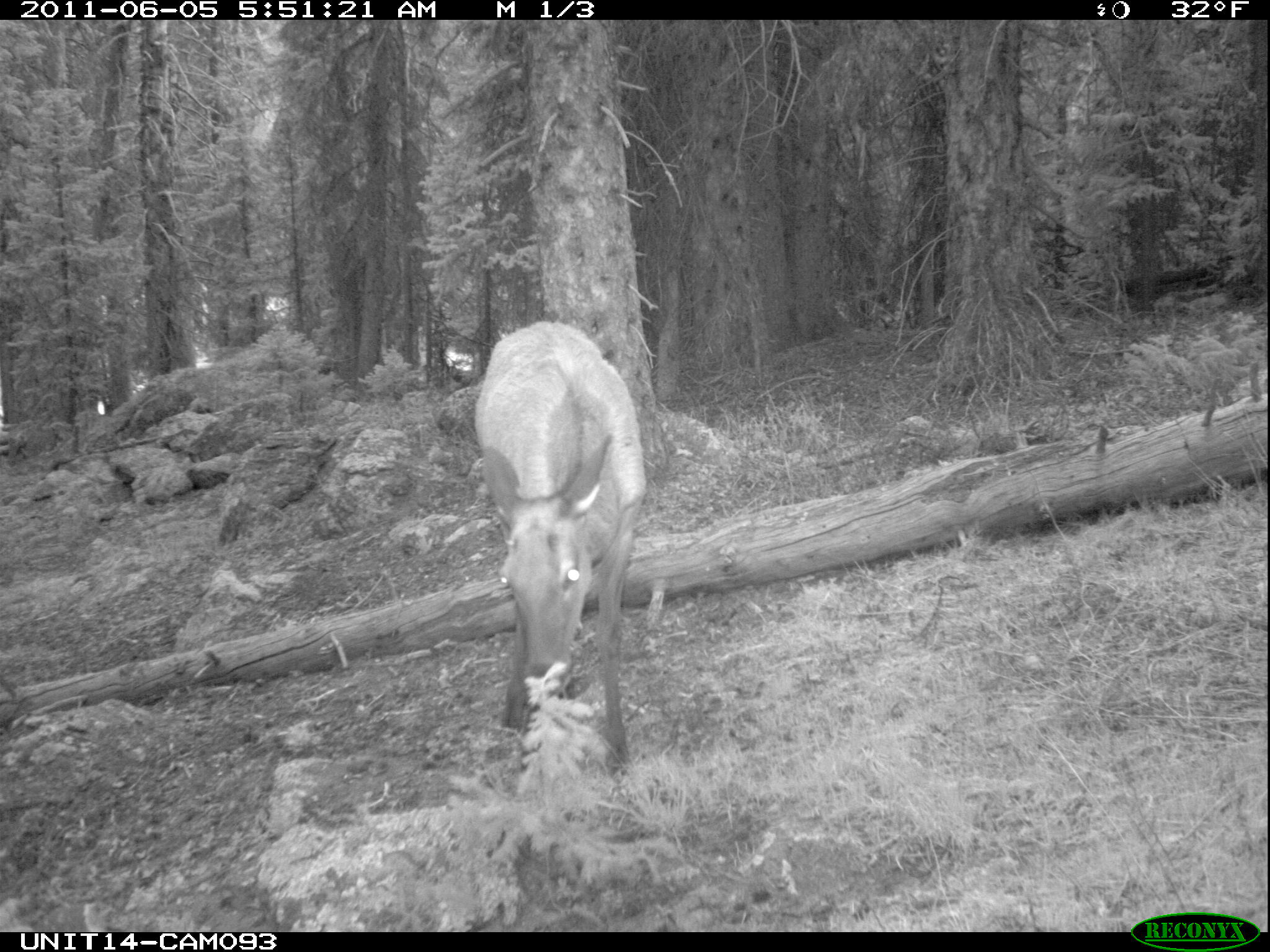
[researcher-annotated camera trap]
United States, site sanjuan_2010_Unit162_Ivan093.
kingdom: Animalia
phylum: Chordata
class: Mammalia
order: Artiodactyla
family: Cervidae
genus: Cervus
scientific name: Cervus elaphus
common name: red deer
Cervus elaphus (red deer).